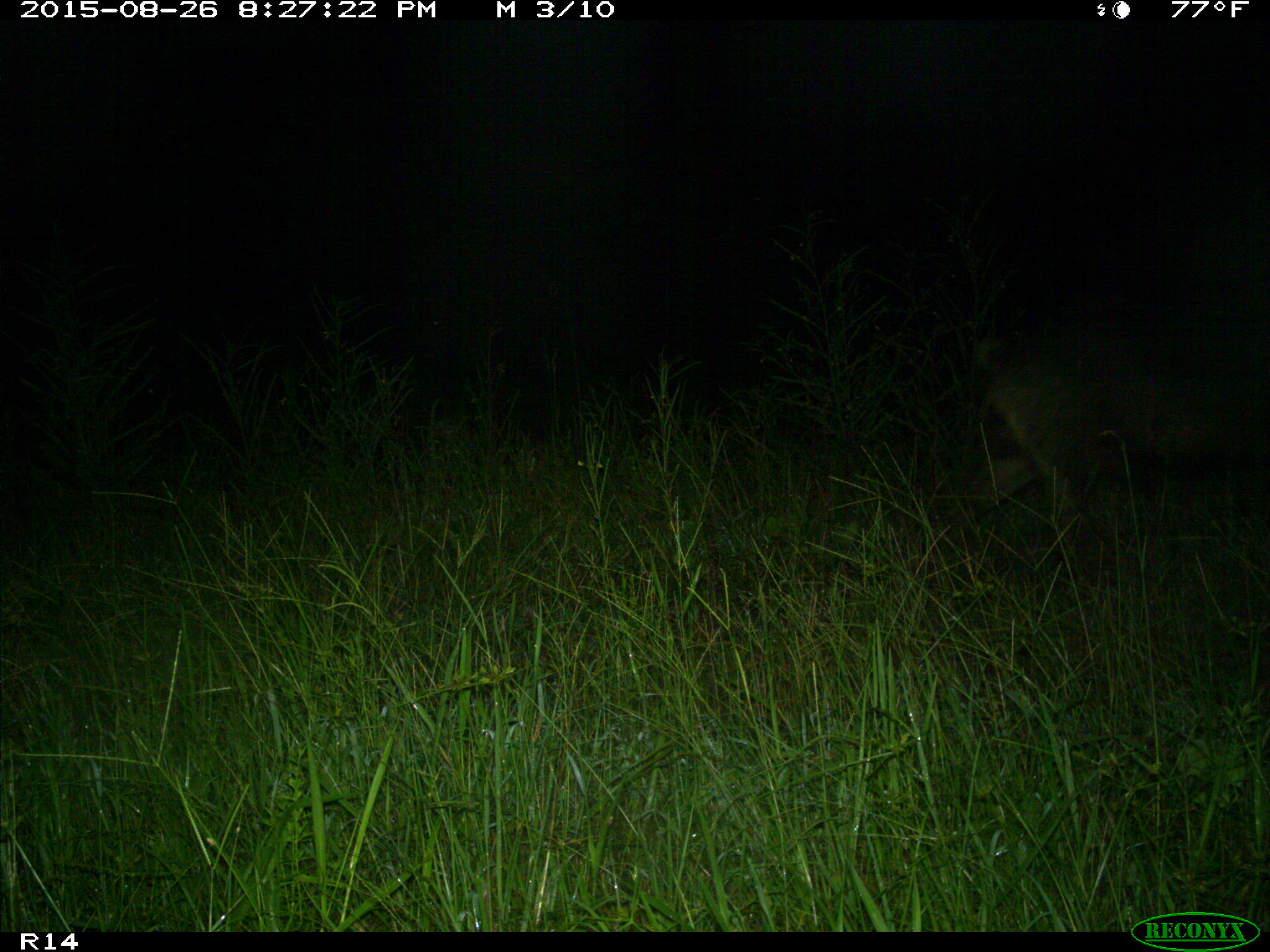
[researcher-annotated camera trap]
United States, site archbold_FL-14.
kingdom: Animalia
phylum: Chordata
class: Mammalia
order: Artiodactyla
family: Suidae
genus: Sus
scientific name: Sus scrofa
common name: wild boar